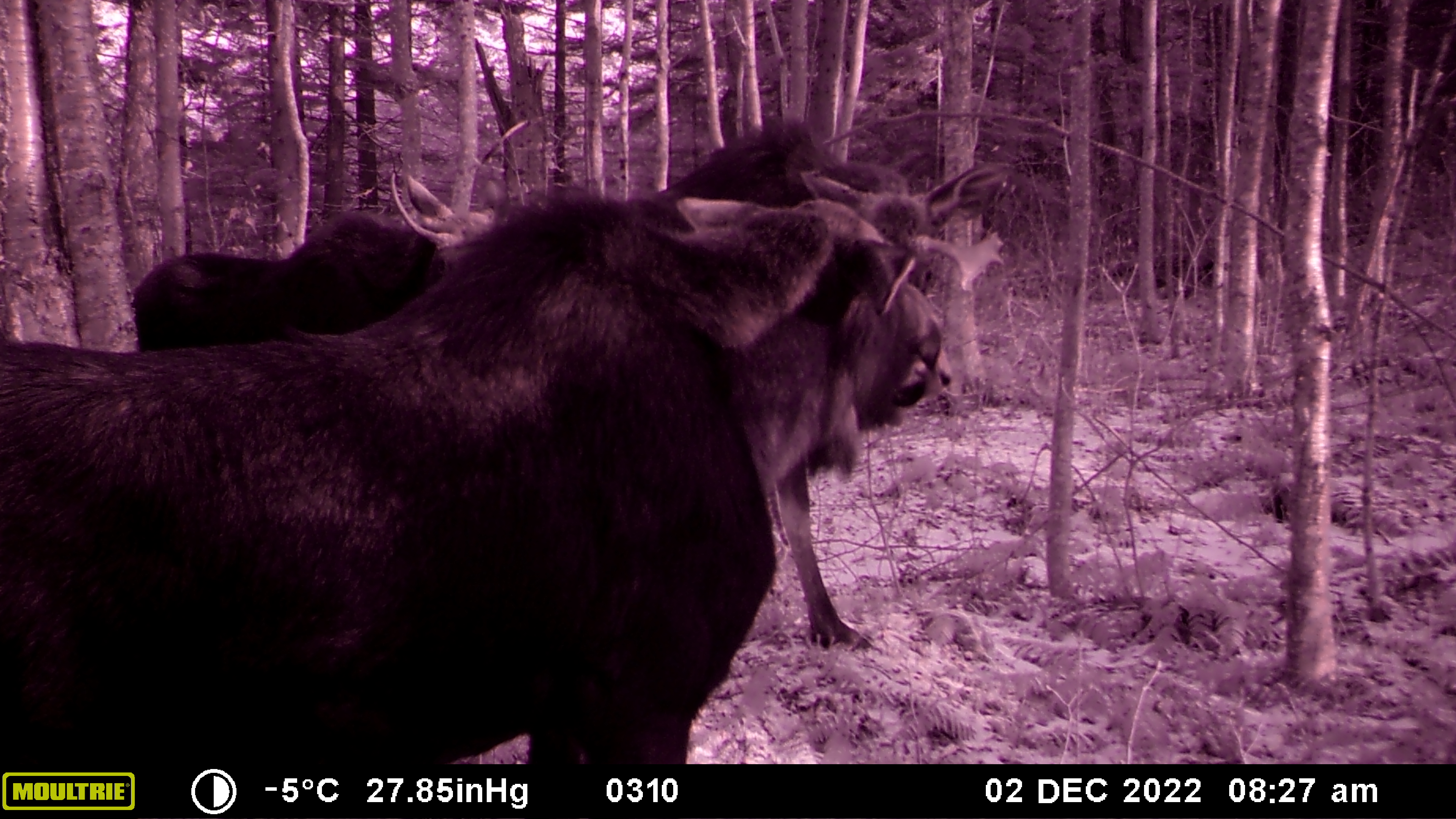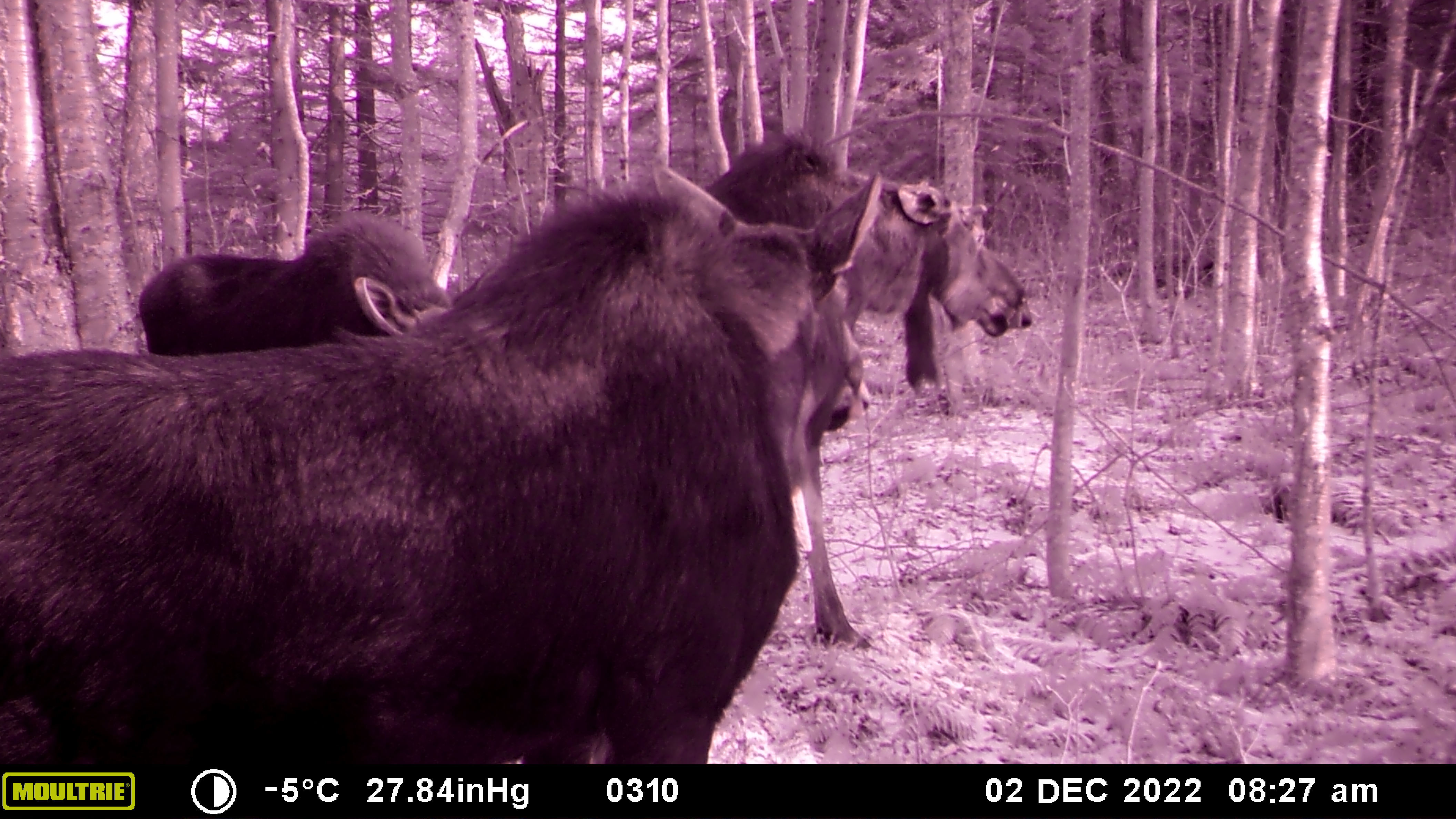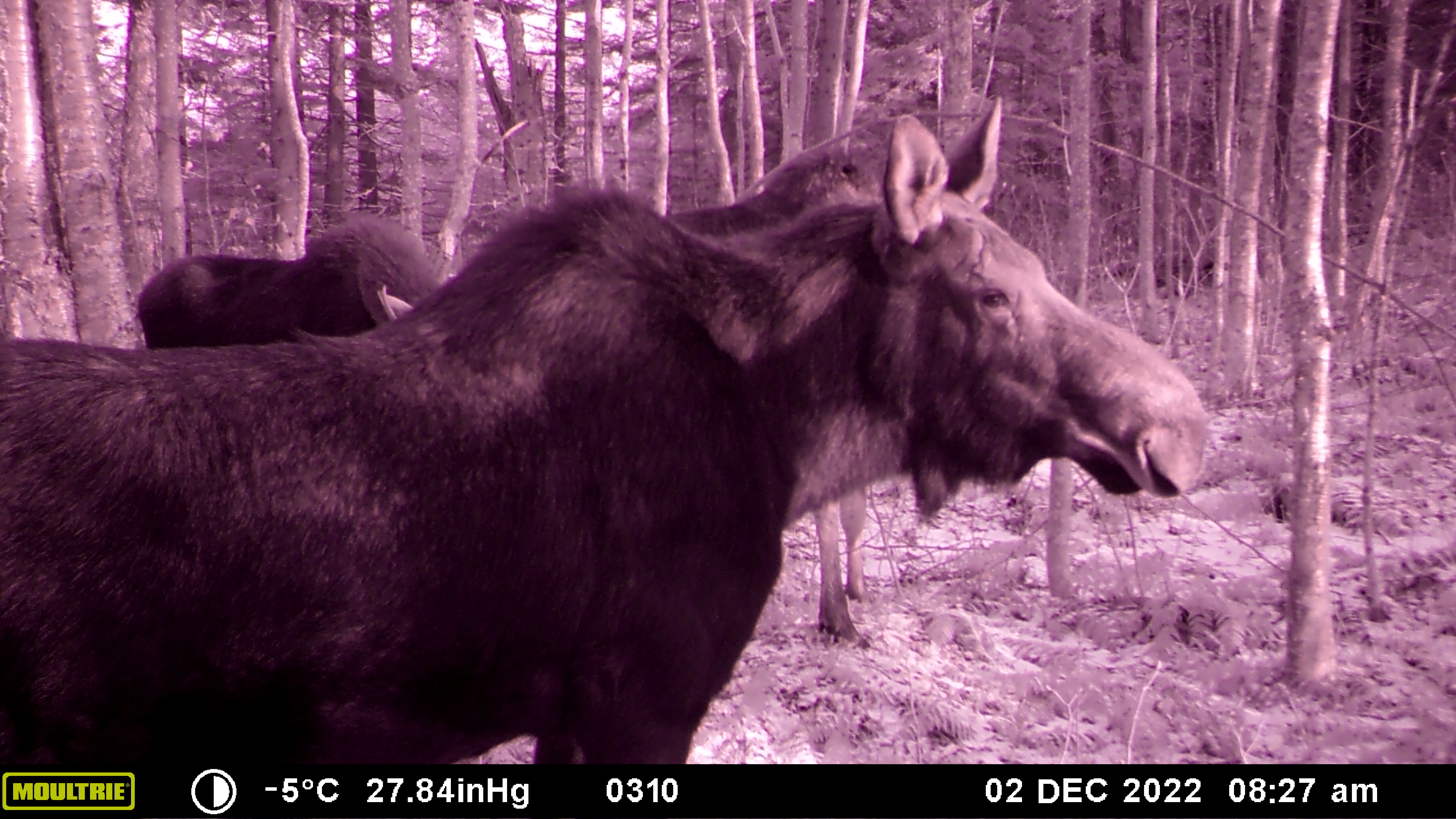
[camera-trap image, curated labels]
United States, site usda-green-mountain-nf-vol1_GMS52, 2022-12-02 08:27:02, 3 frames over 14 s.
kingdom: Animalia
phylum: Chordata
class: Mammalia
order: Artiodactyla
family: Cervidae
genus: Alces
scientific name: Alces alces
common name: moose